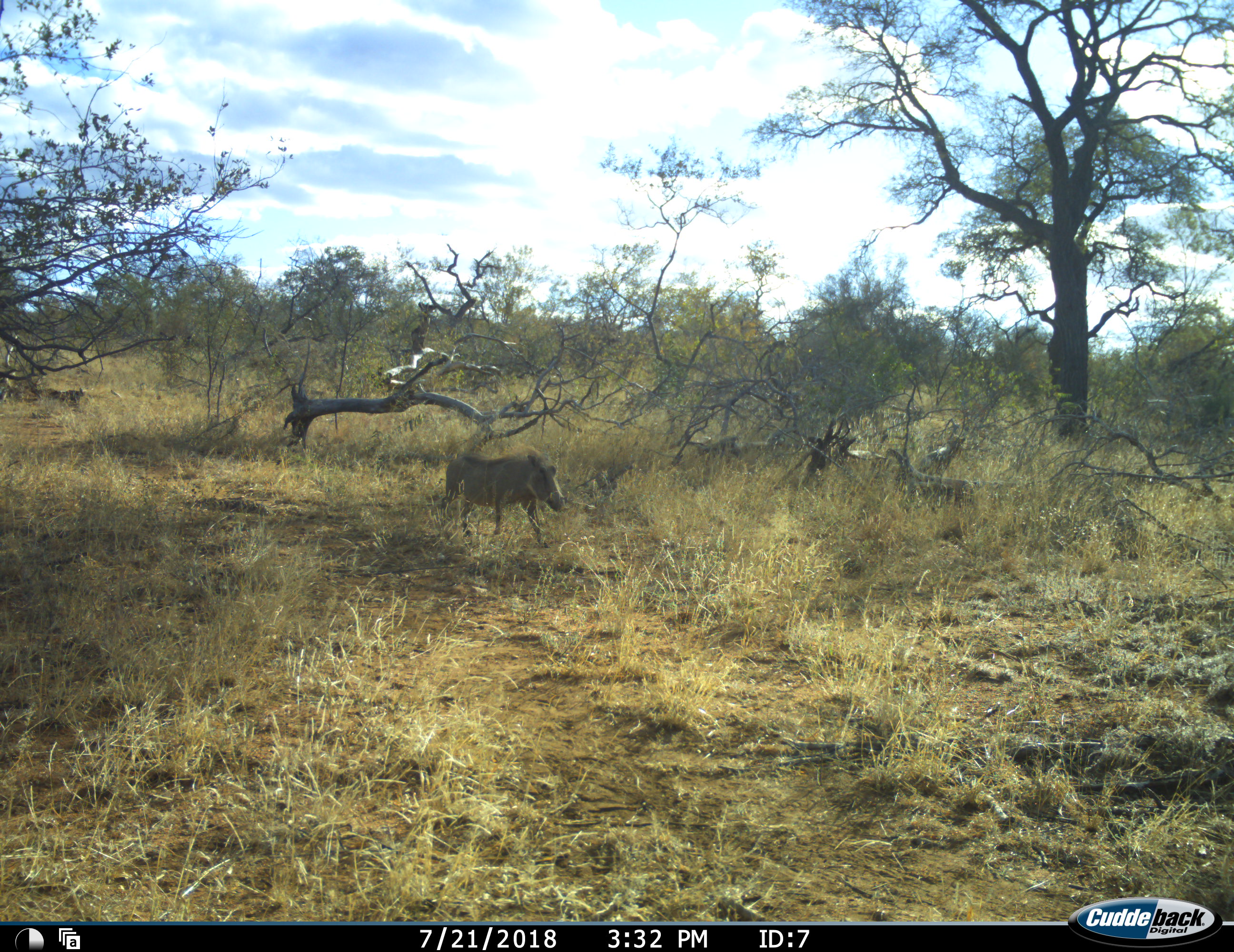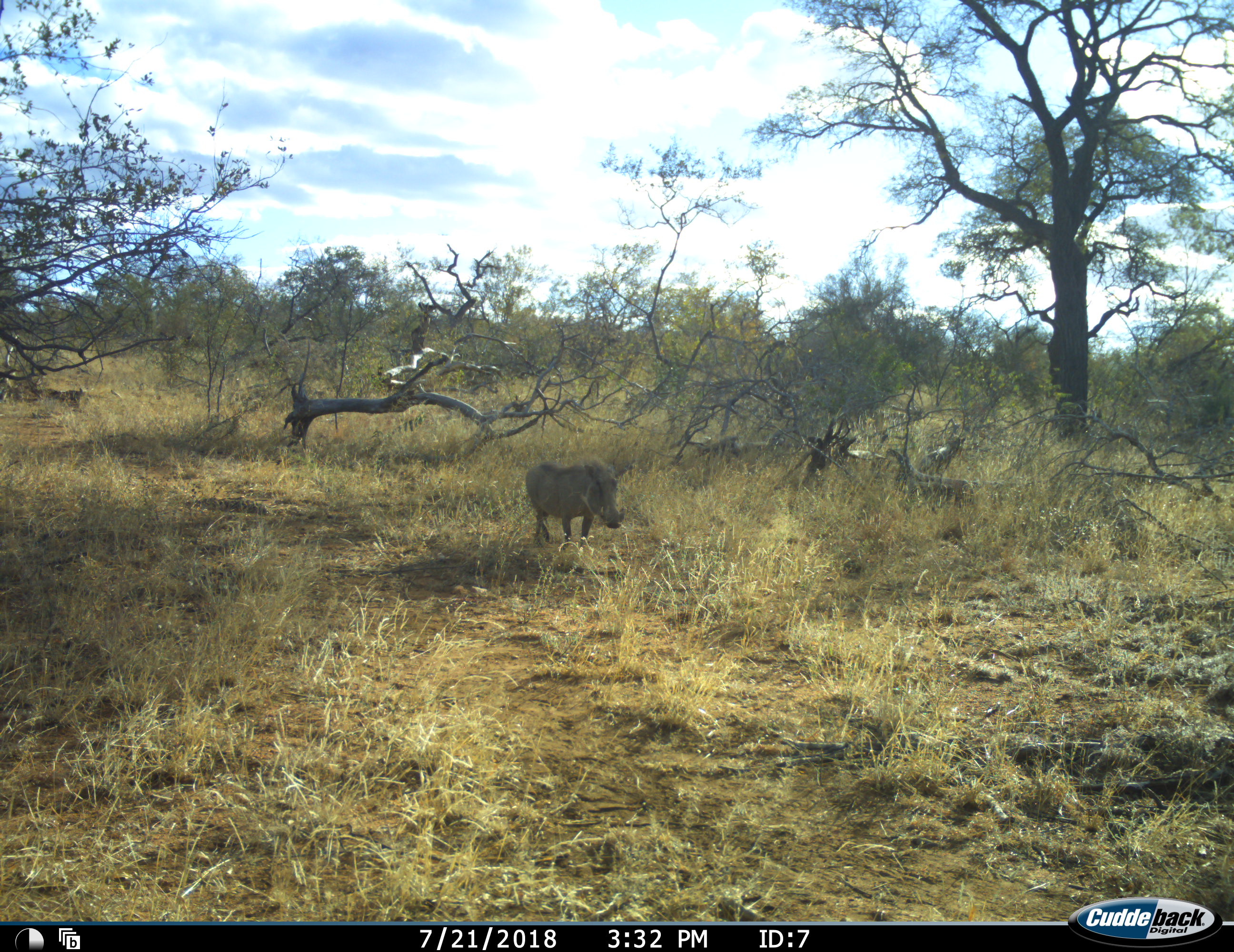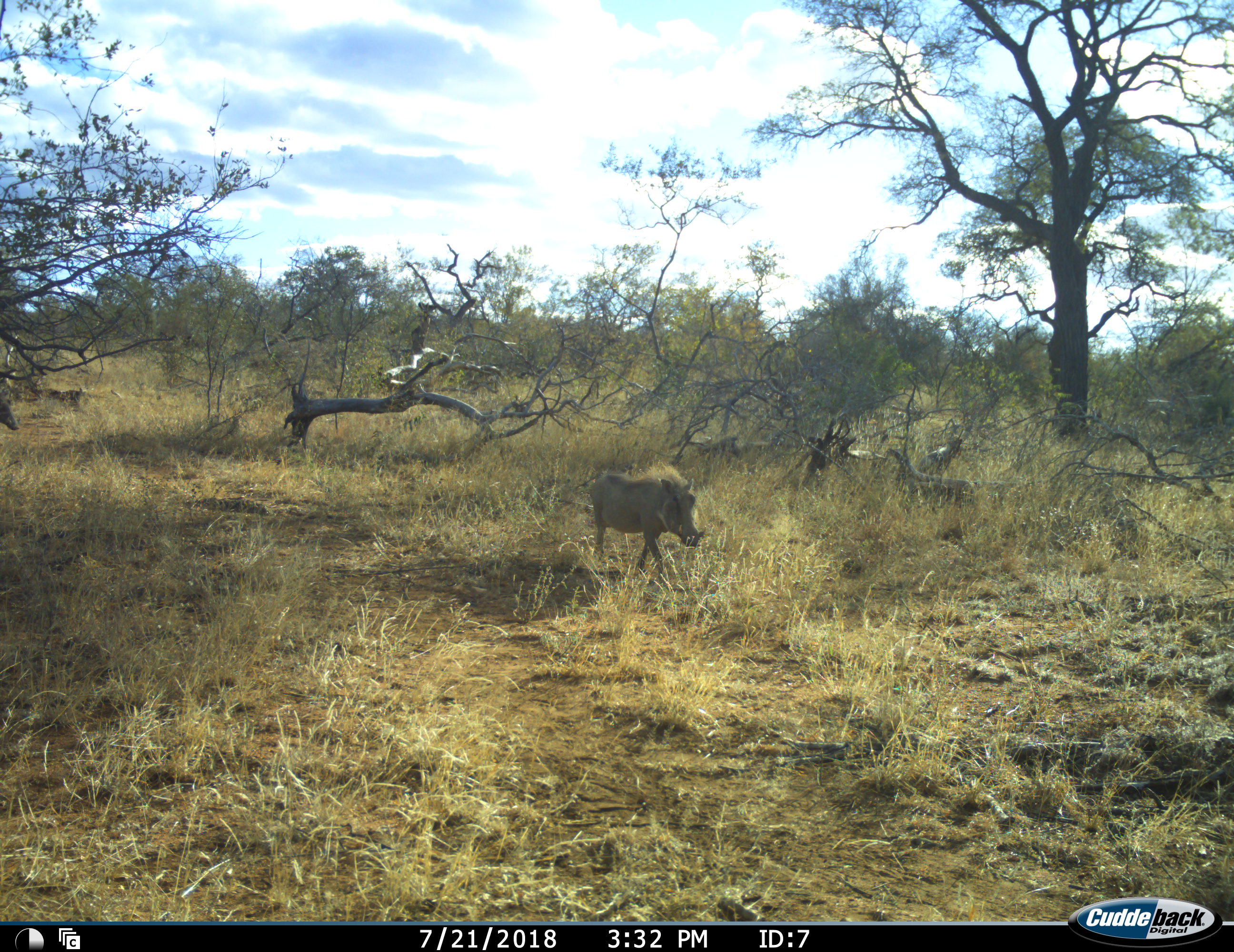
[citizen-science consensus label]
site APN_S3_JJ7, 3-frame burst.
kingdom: Animalia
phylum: Chordata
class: Mammalia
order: Artiodactyla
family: Suidae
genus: Phacochoerus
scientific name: Phacochoerus africanus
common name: warthog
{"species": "warthog (Phacochoerus africanus)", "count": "2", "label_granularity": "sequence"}